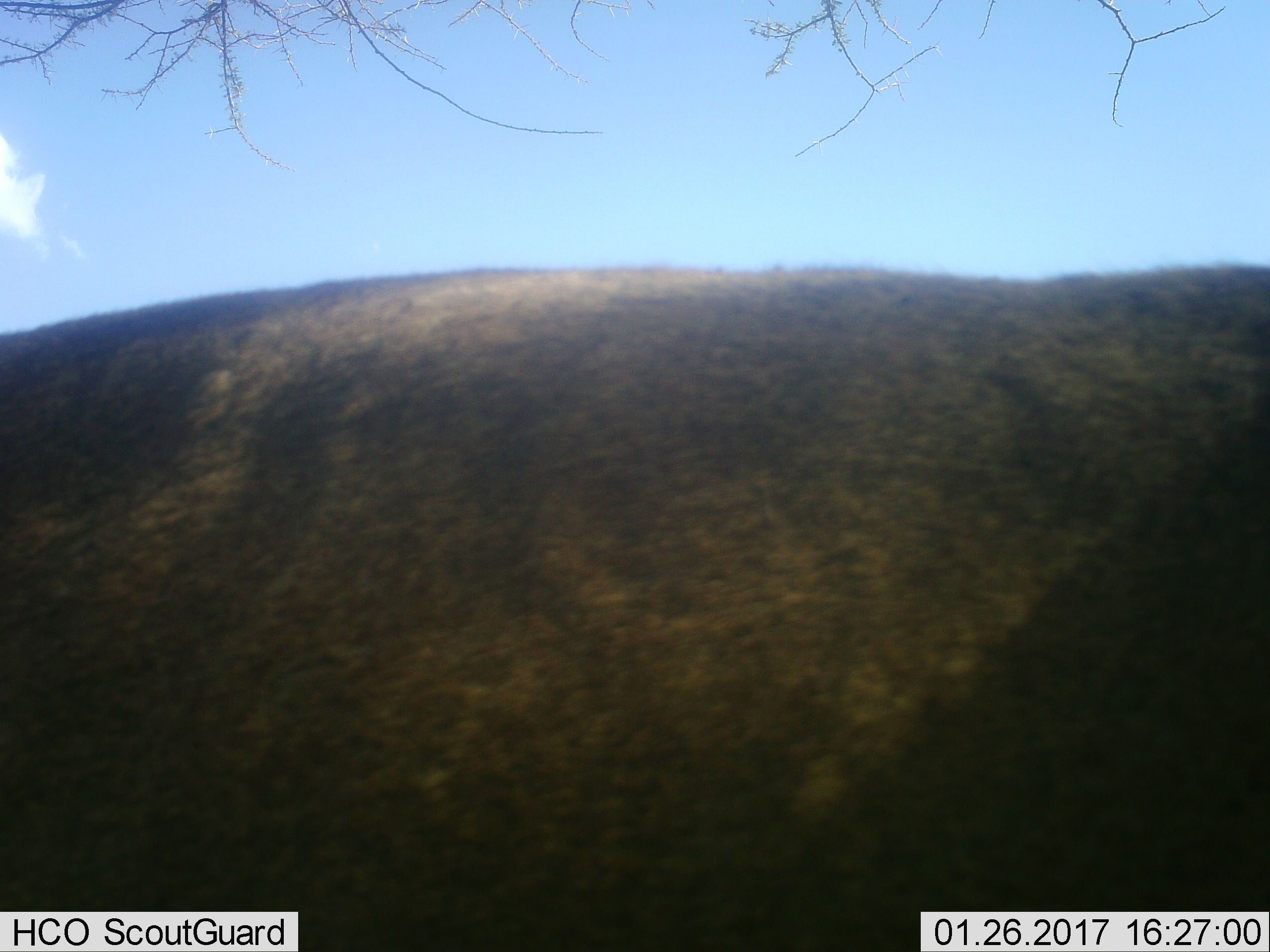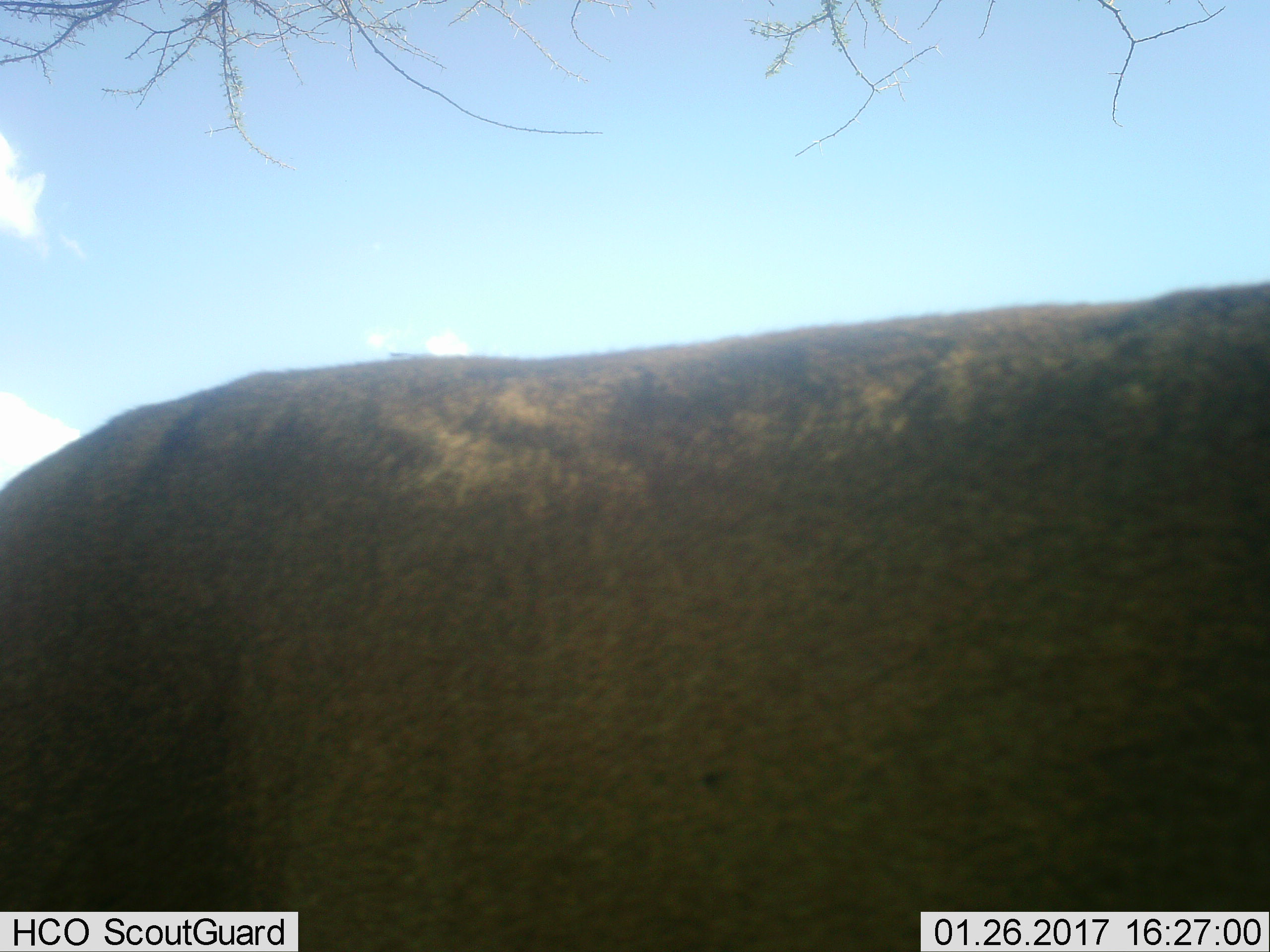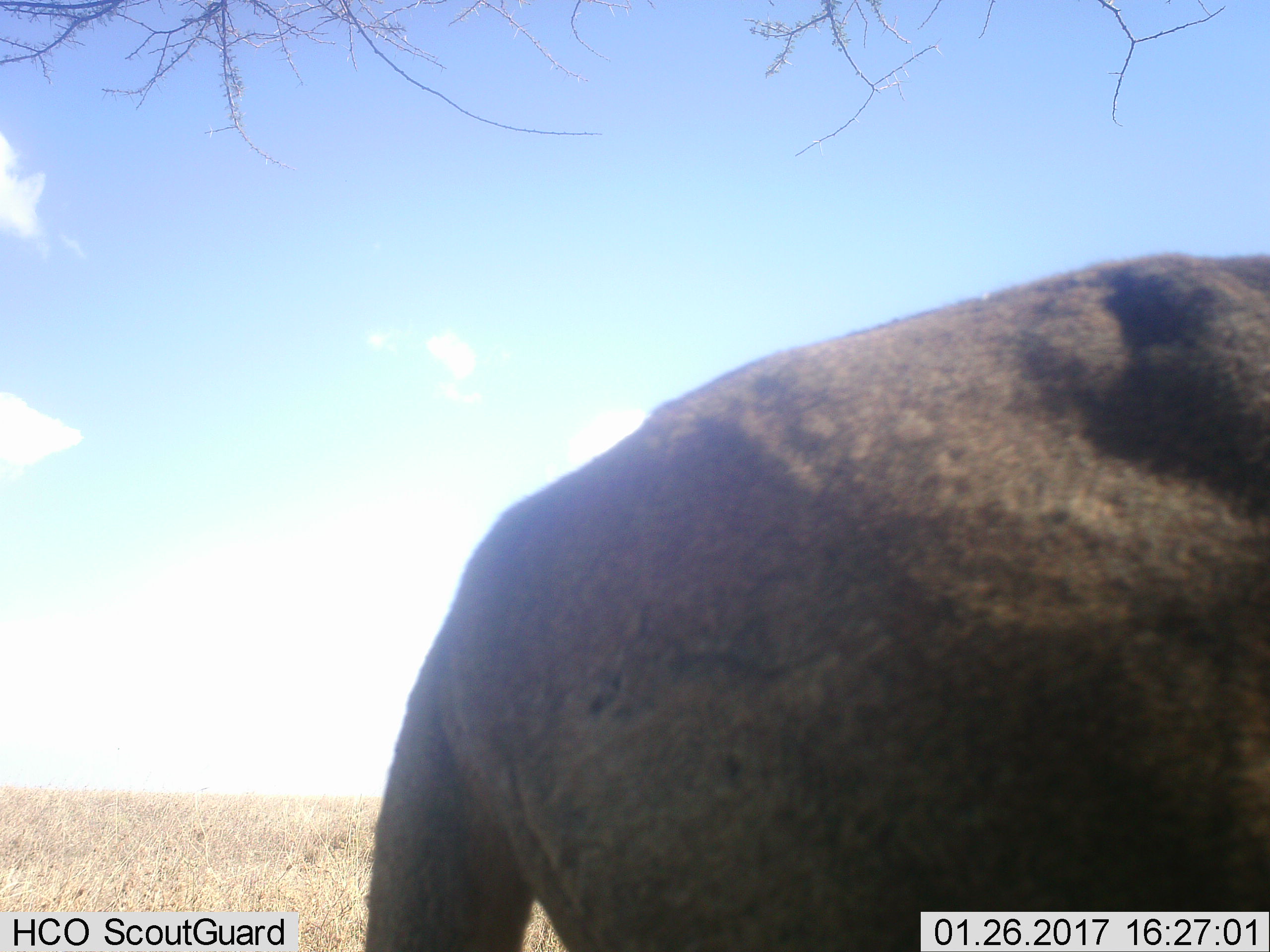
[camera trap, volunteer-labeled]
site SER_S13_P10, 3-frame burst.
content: unidentified animal